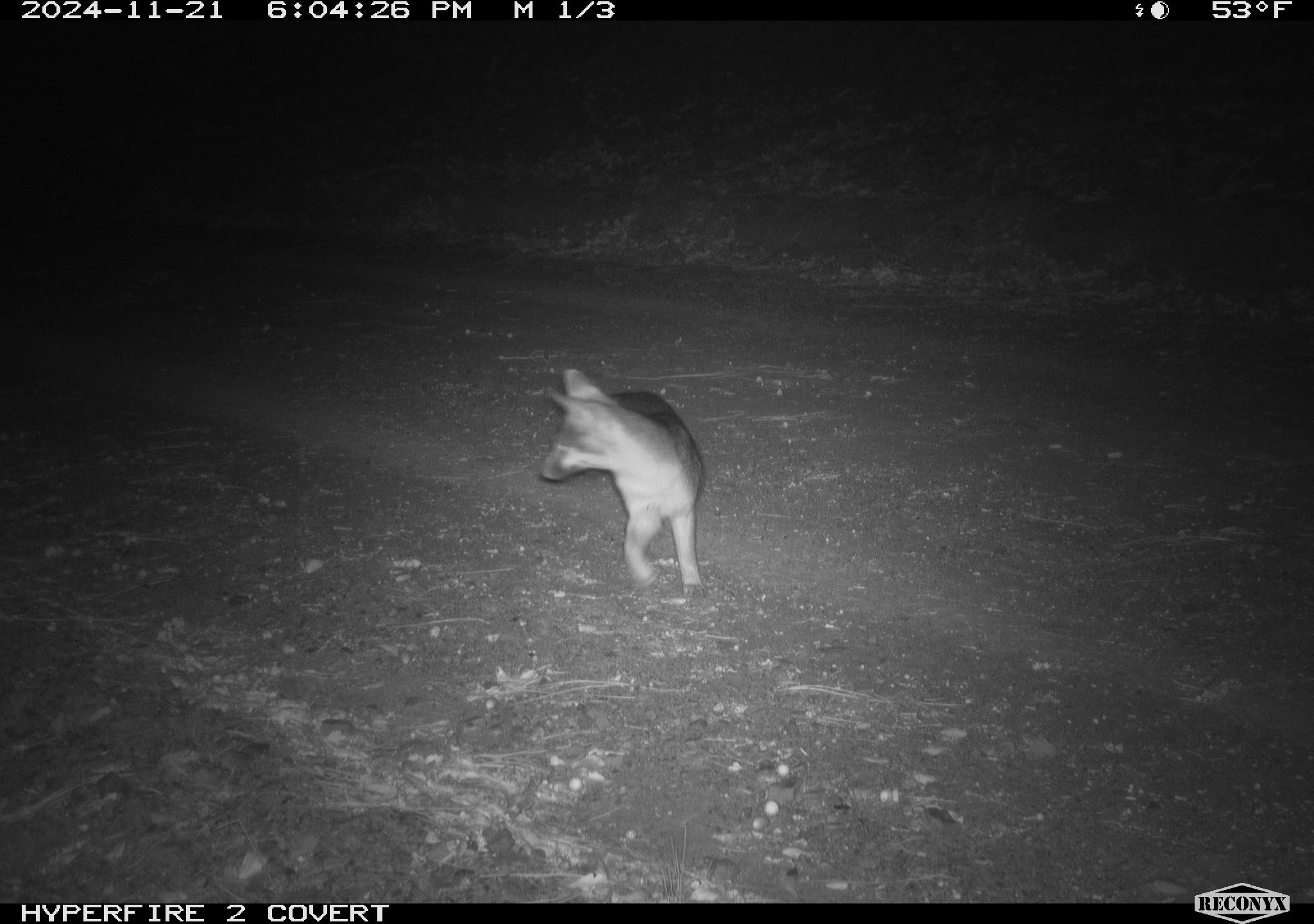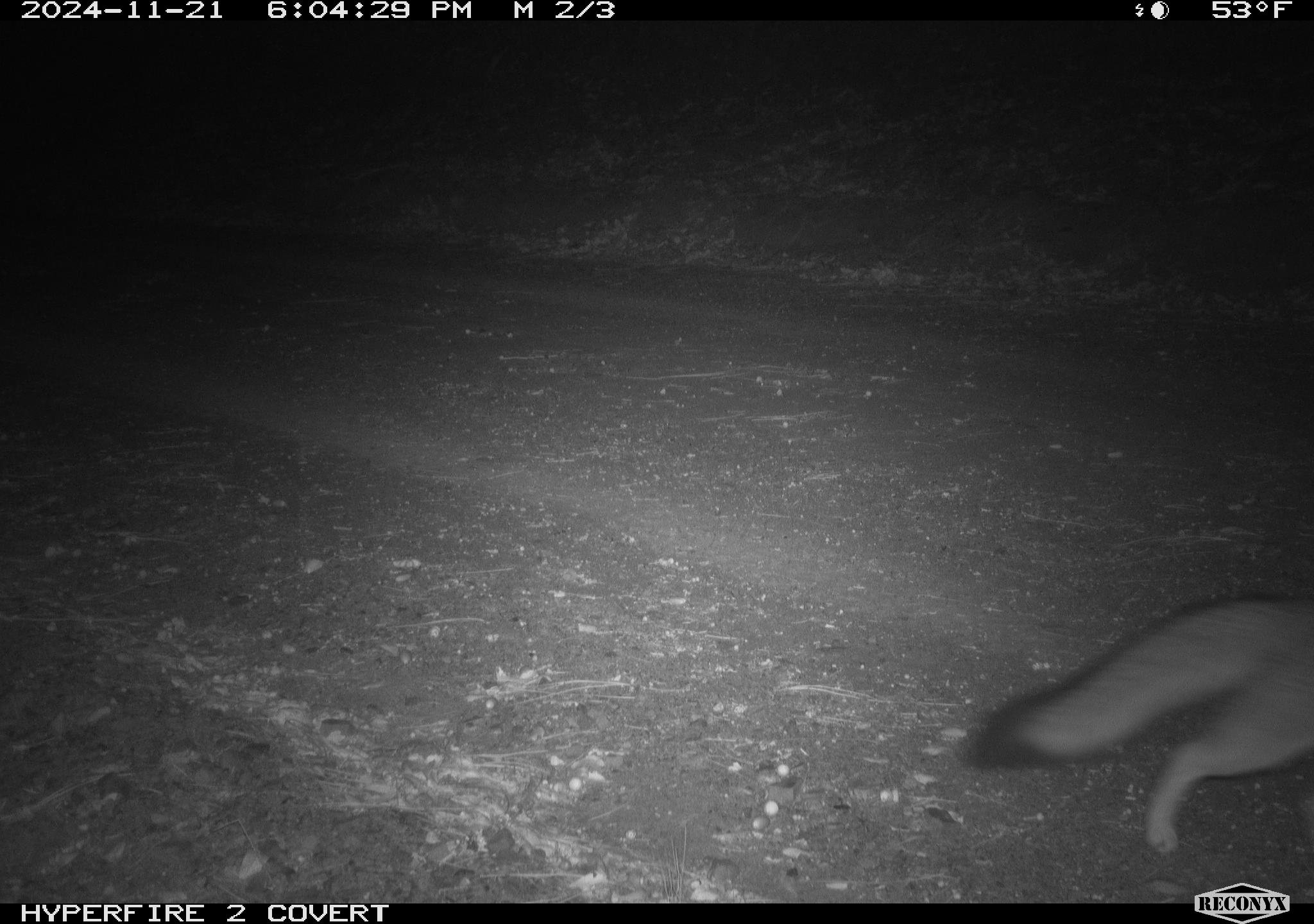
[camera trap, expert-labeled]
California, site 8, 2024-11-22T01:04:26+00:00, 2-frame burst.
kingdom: Animalia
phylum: Chordata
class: Mammalia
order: Carnivora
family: Canidae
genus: Urocyon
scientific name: Urocyon cinereoargenteus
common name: gray fox